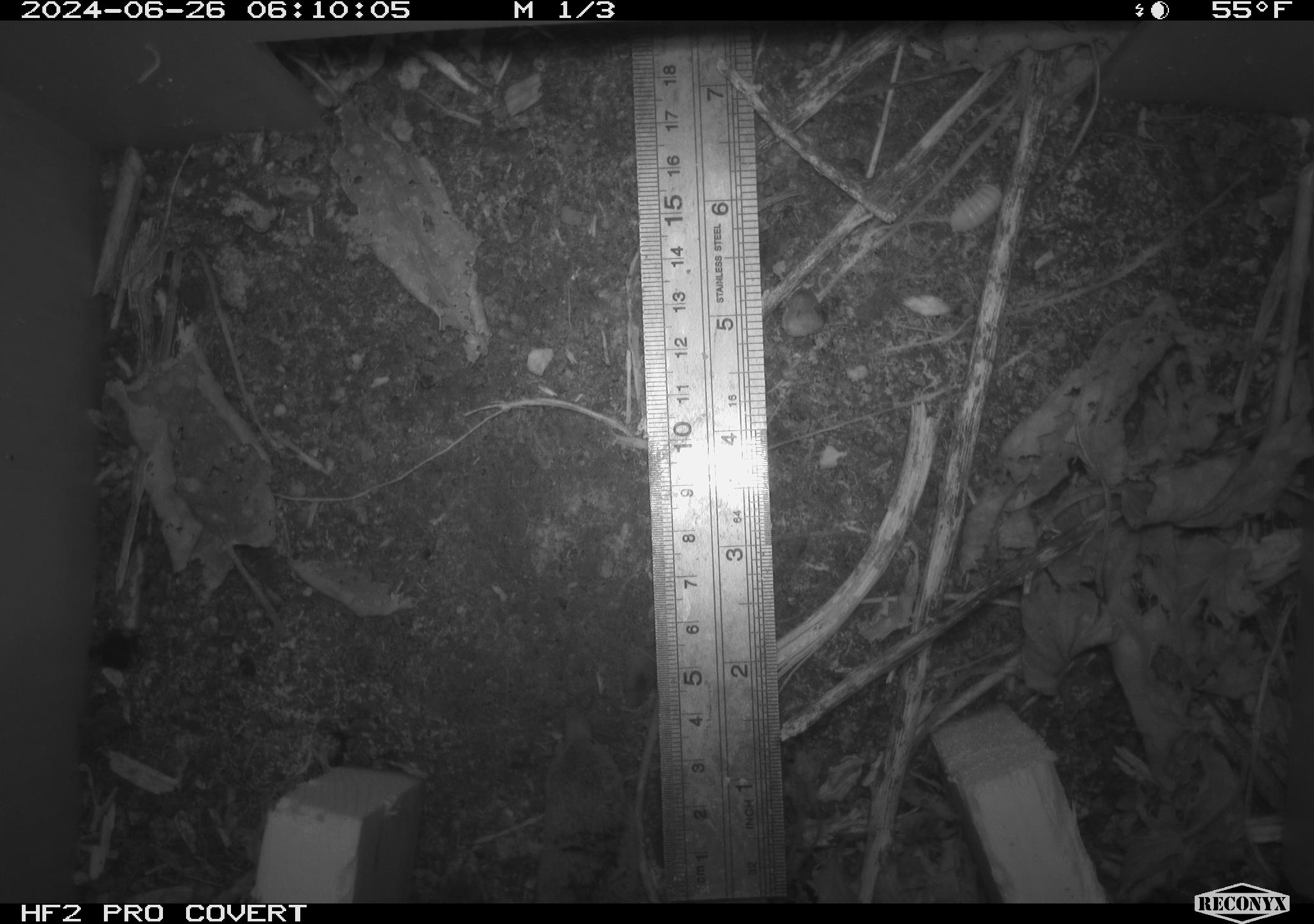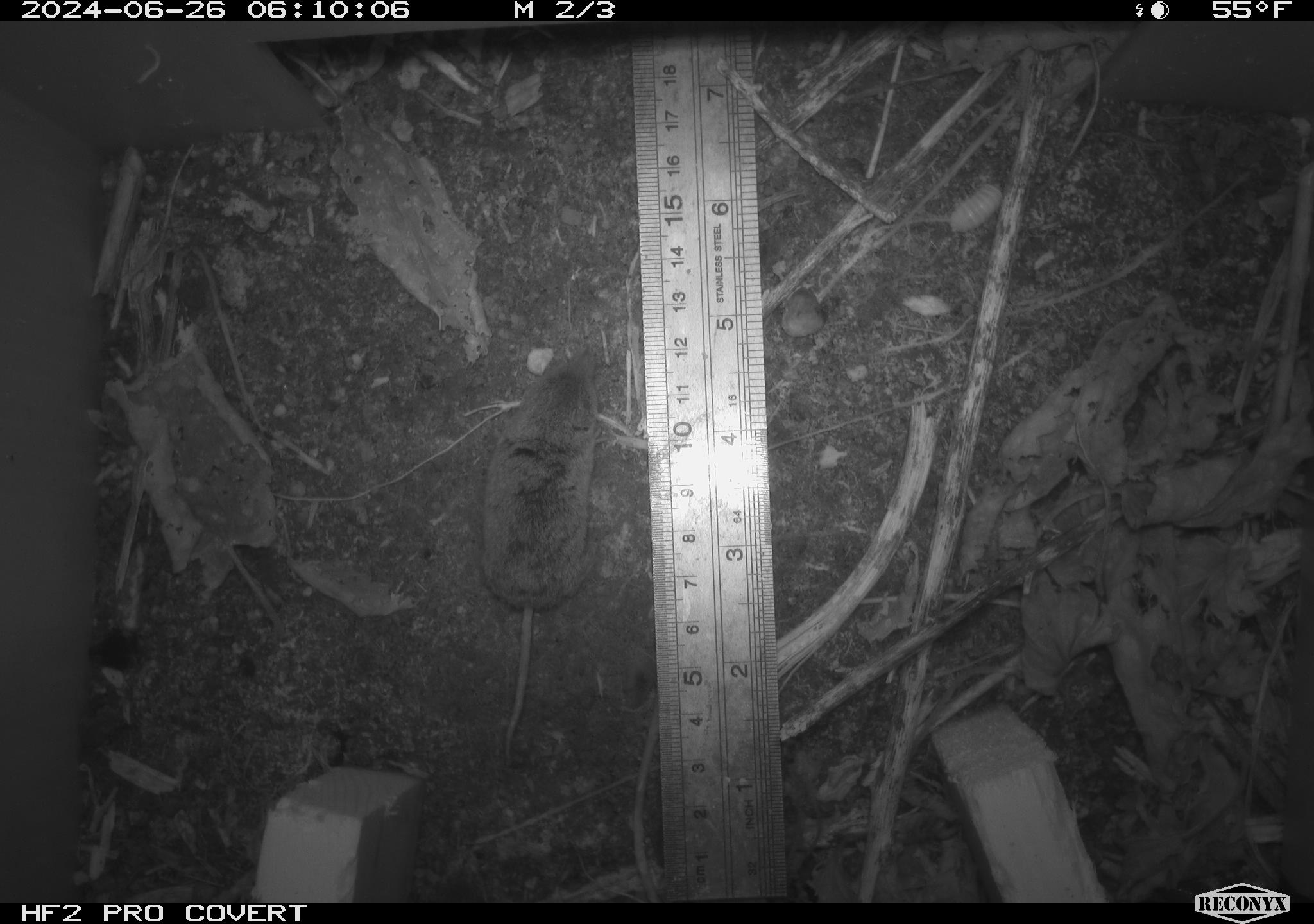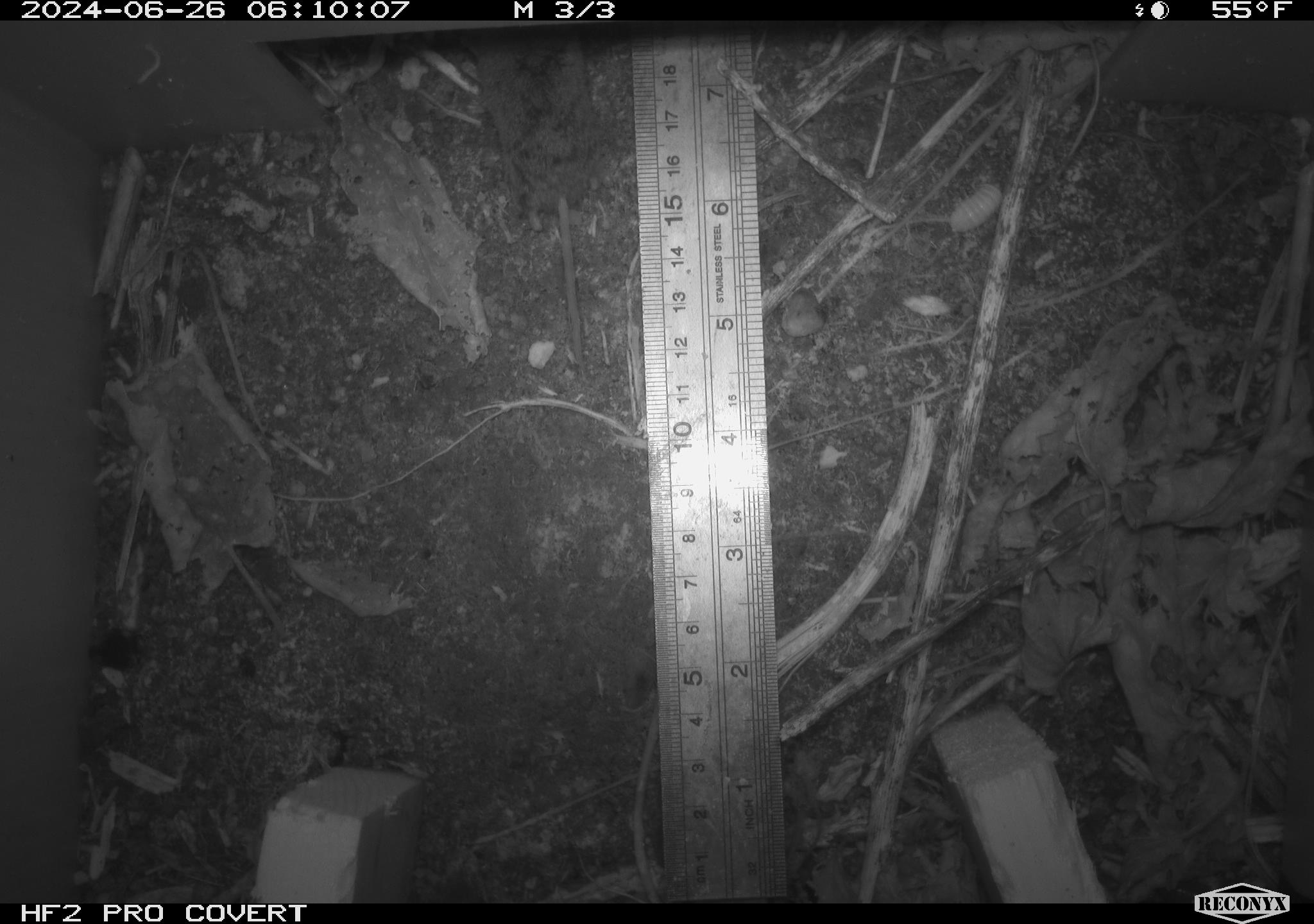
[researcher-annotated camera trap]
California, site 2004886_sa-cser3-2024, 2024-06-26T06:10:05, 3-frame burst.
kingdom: Animalia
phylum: Chordata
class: Mammalia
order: Rodentia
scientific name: Rodentia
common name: rodent